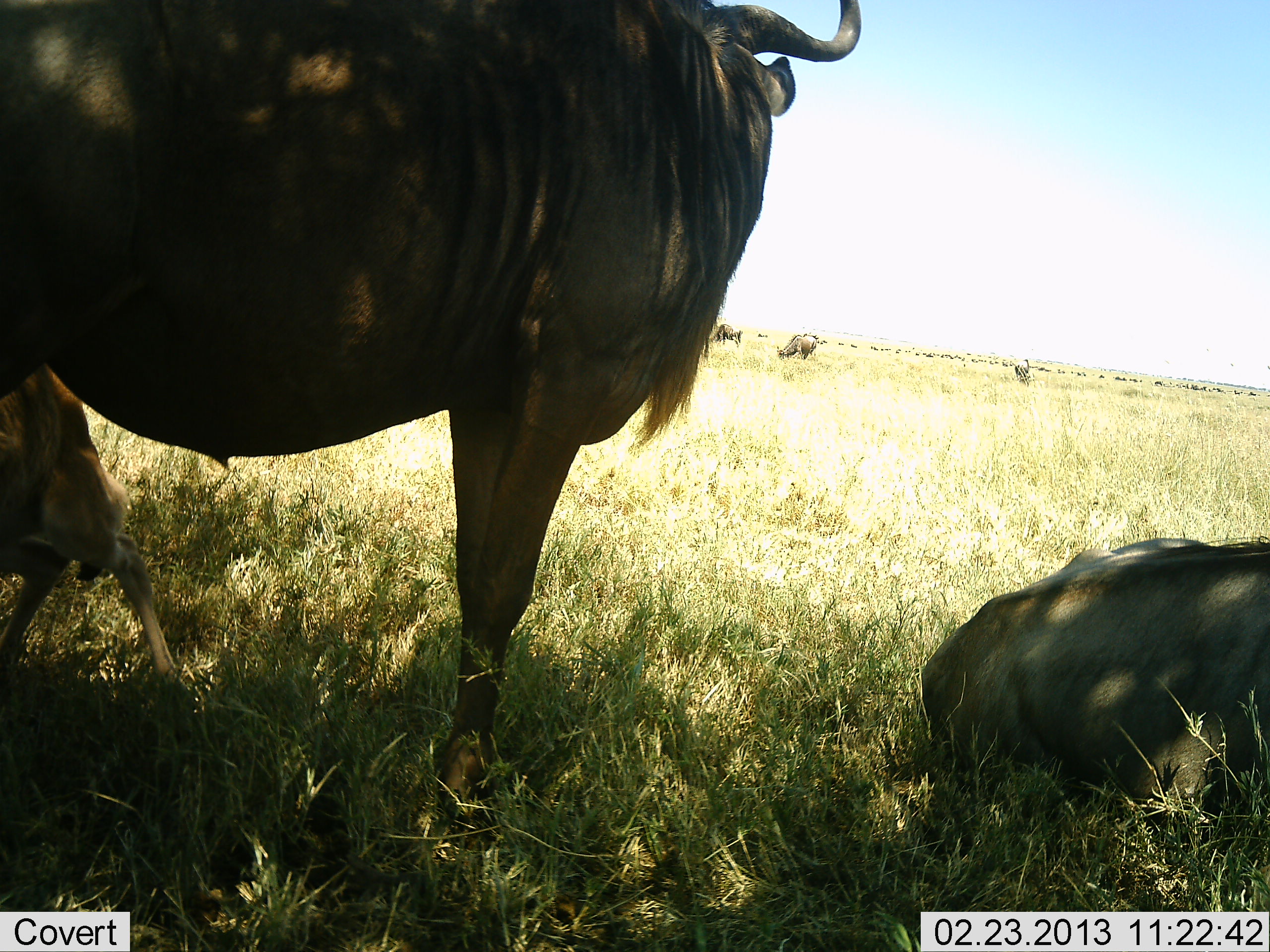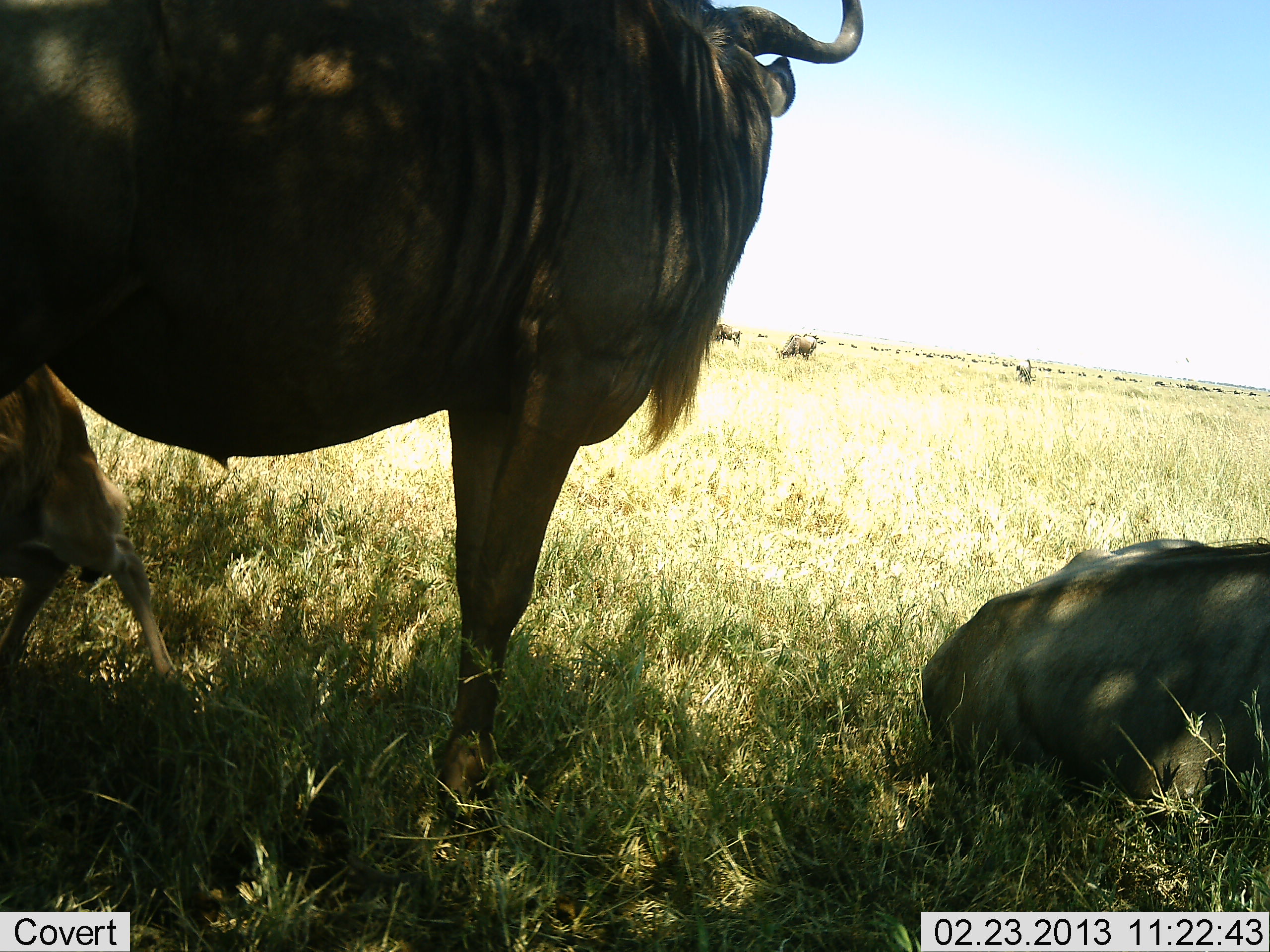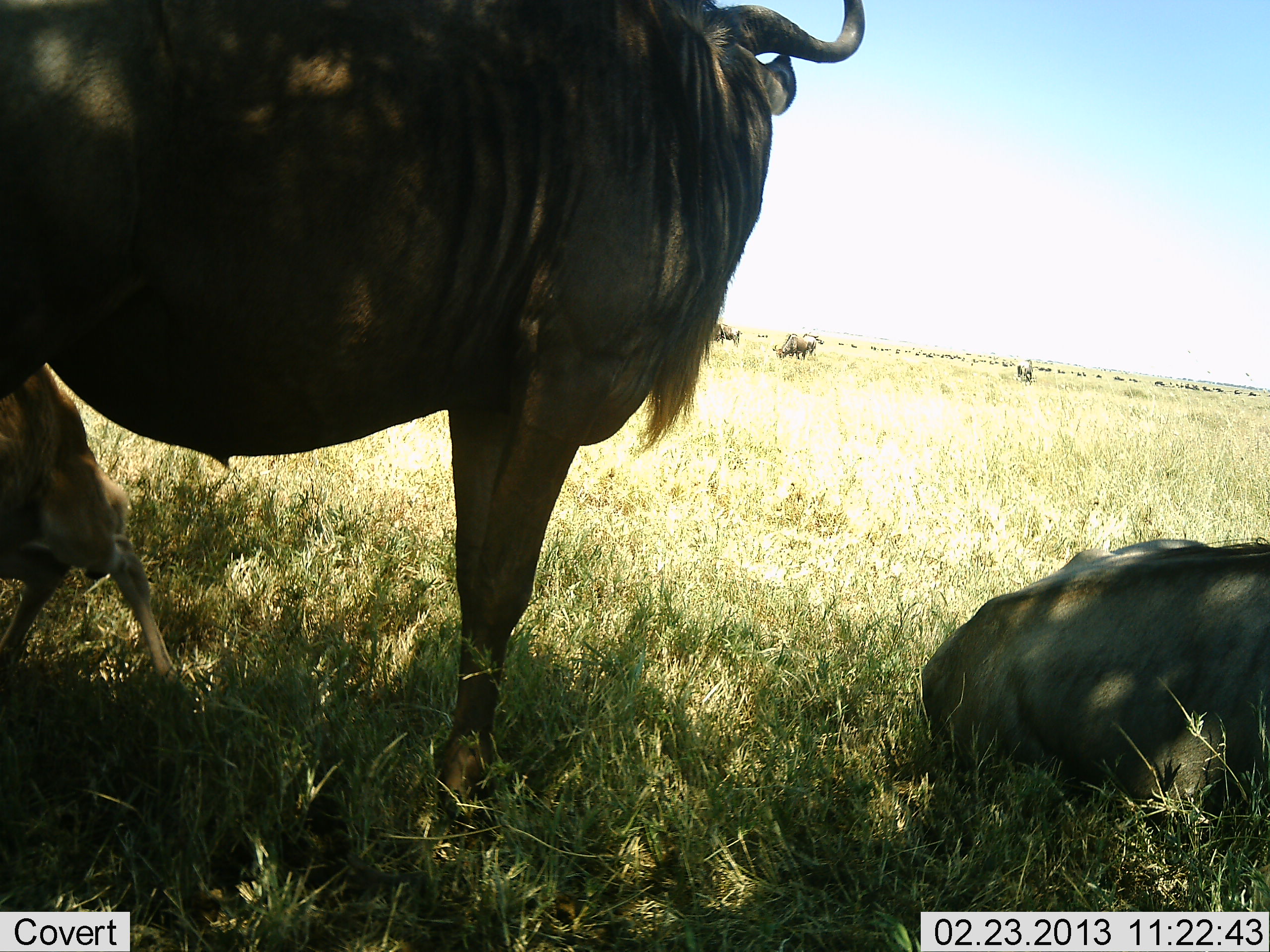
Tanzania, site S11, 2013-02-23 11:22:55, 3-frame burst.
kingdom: Animalia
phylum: Chordata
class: Mammalia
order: Artiodactyla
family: Bovidae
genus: Connochaetes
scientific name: Connochaetes taurinus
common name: blue wildebeest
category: wildebeest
Wildebeest (blue wildebeest) (Connochaetes taurinus), count 6. Behavior (volunteer vote fractions): standing 82%, resting 82%, moving 27%, interacting 9%. Young present (vote fraction): 59%. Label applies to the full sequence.